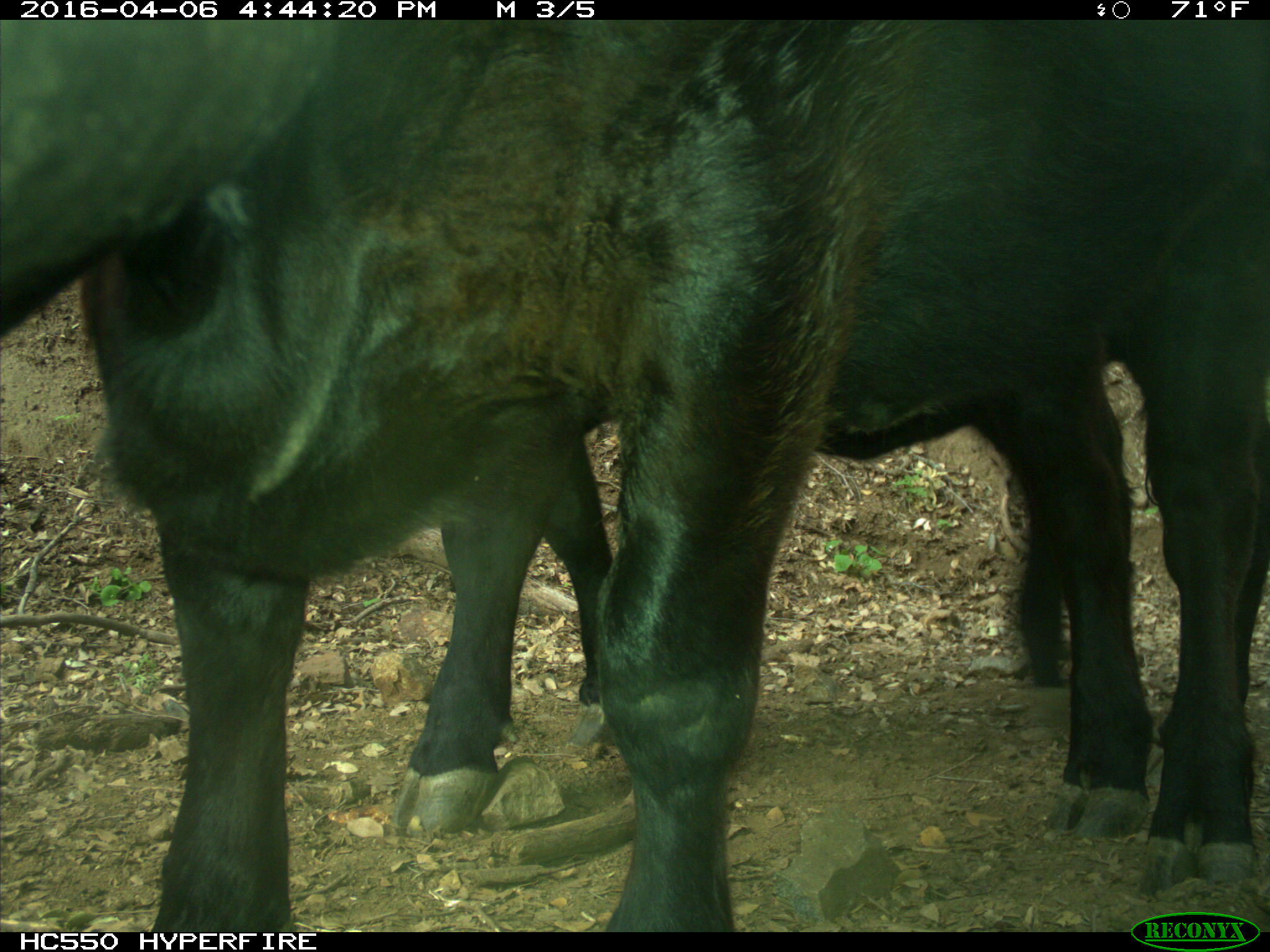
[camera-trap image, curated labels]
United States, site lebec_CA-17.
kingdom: Animalia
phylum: Chordata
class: Mammalia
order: Artiodactyla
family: Bovidae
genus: Bos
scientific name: Bos taurus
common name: domestic cow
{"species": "Bos taurus (domestic cow)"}